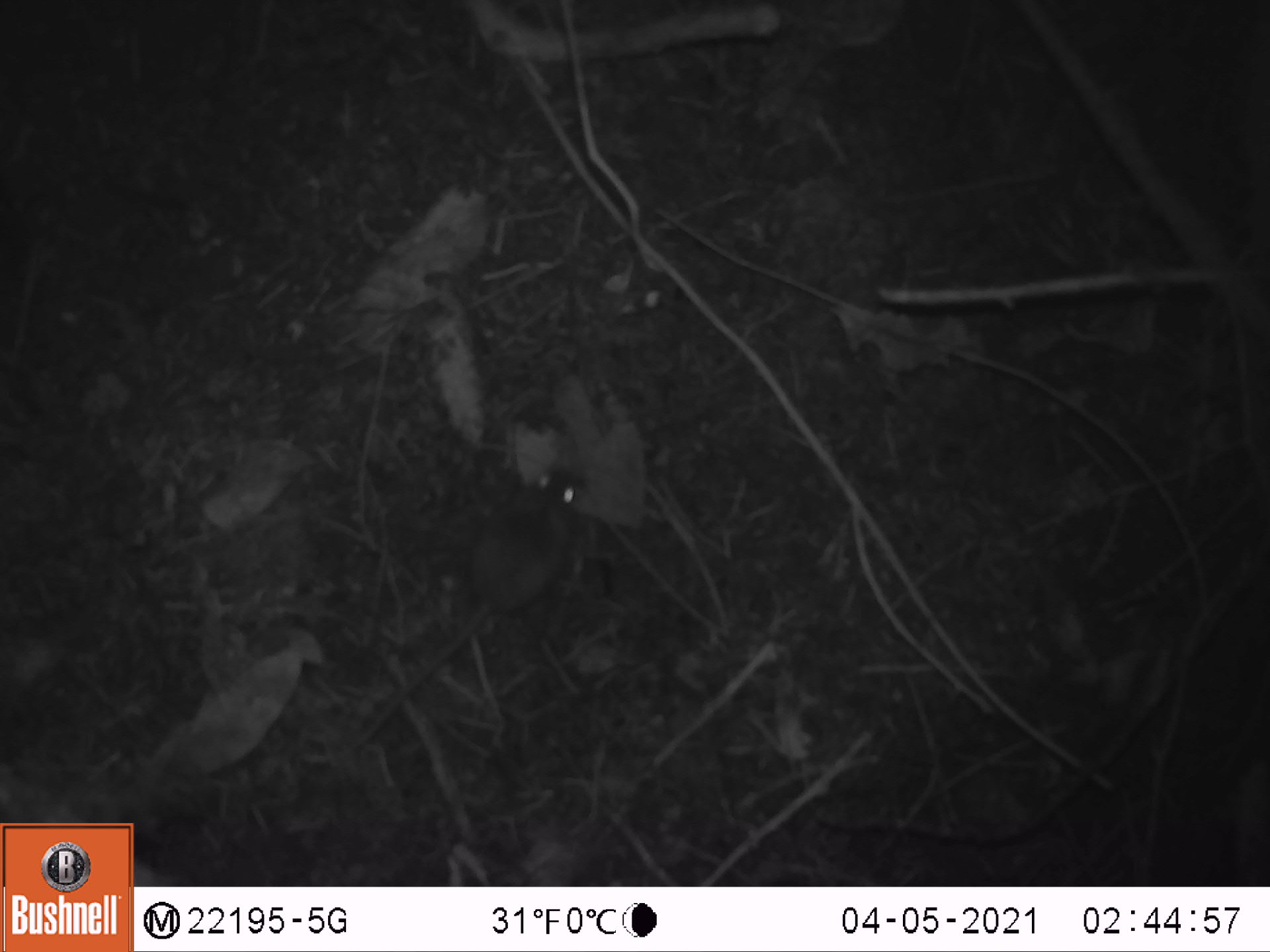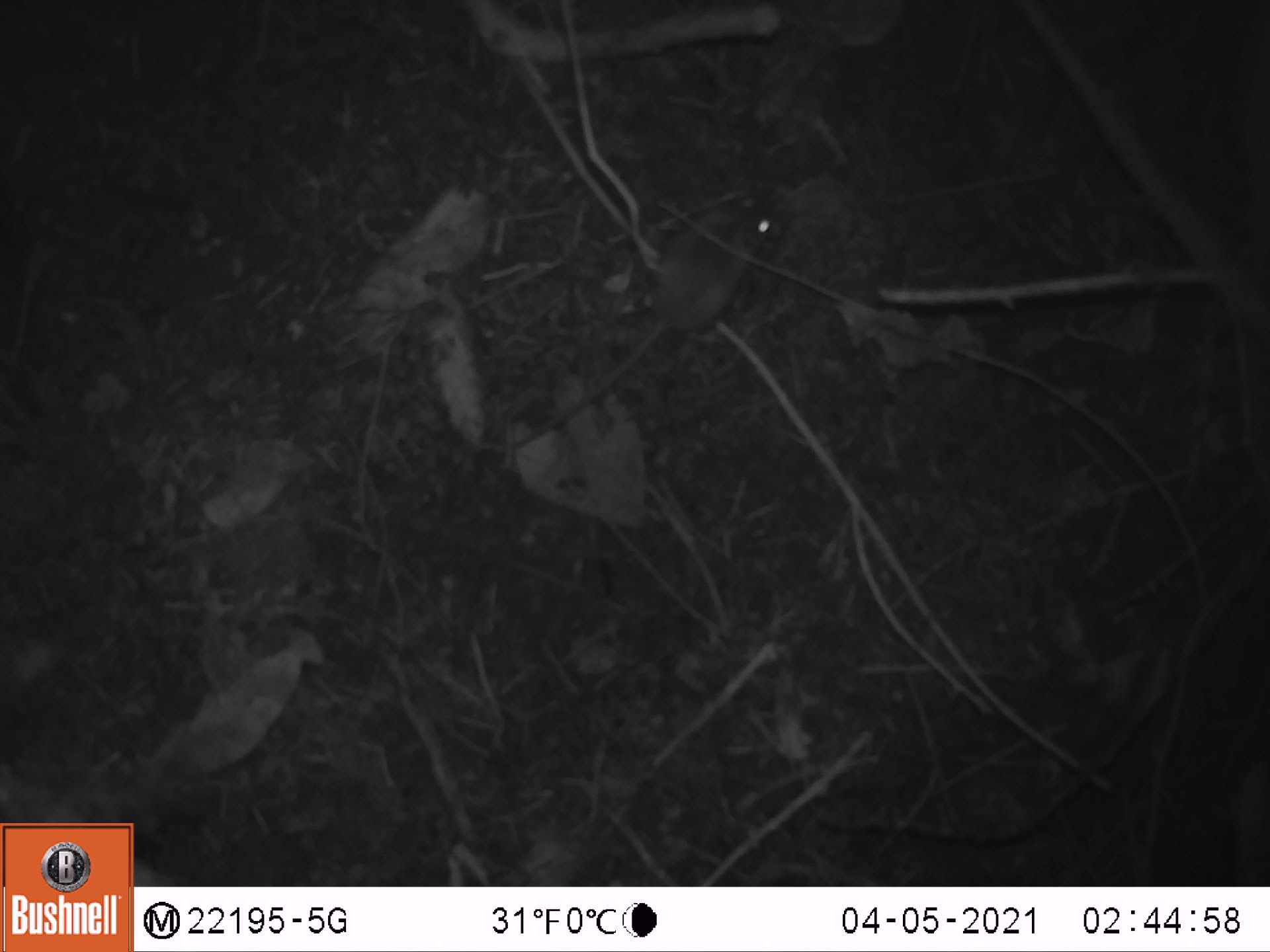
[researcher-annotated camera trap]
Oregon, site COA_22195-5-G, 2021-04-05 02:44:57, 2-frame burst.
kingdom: Animalia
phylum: Chordata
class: Mammalia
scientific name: Mammalia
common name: small mammal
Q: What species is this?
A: Small mammal (Mammalia).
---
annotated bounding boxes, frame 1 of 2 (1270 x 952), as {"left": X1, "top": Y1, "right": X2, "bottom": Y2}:
small mammal: {"left": 301, "top": 436, "right": 614, "bottom": 782}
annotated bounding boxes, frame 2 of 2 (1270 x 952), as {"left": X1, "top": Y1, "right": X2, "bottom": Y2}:
small mammal: {"left": 461, "top": 165, "right": 839, "bottom": 493}